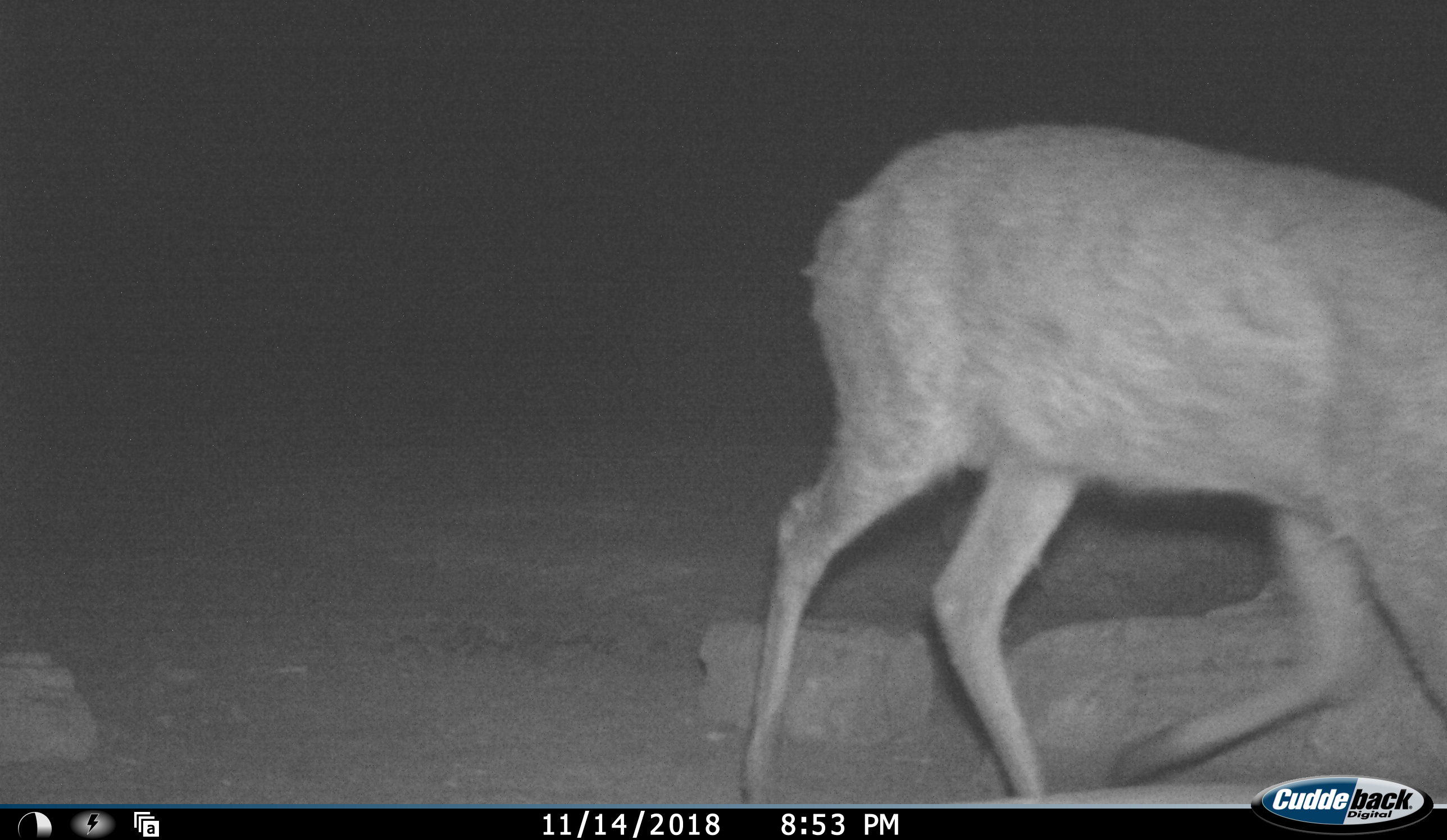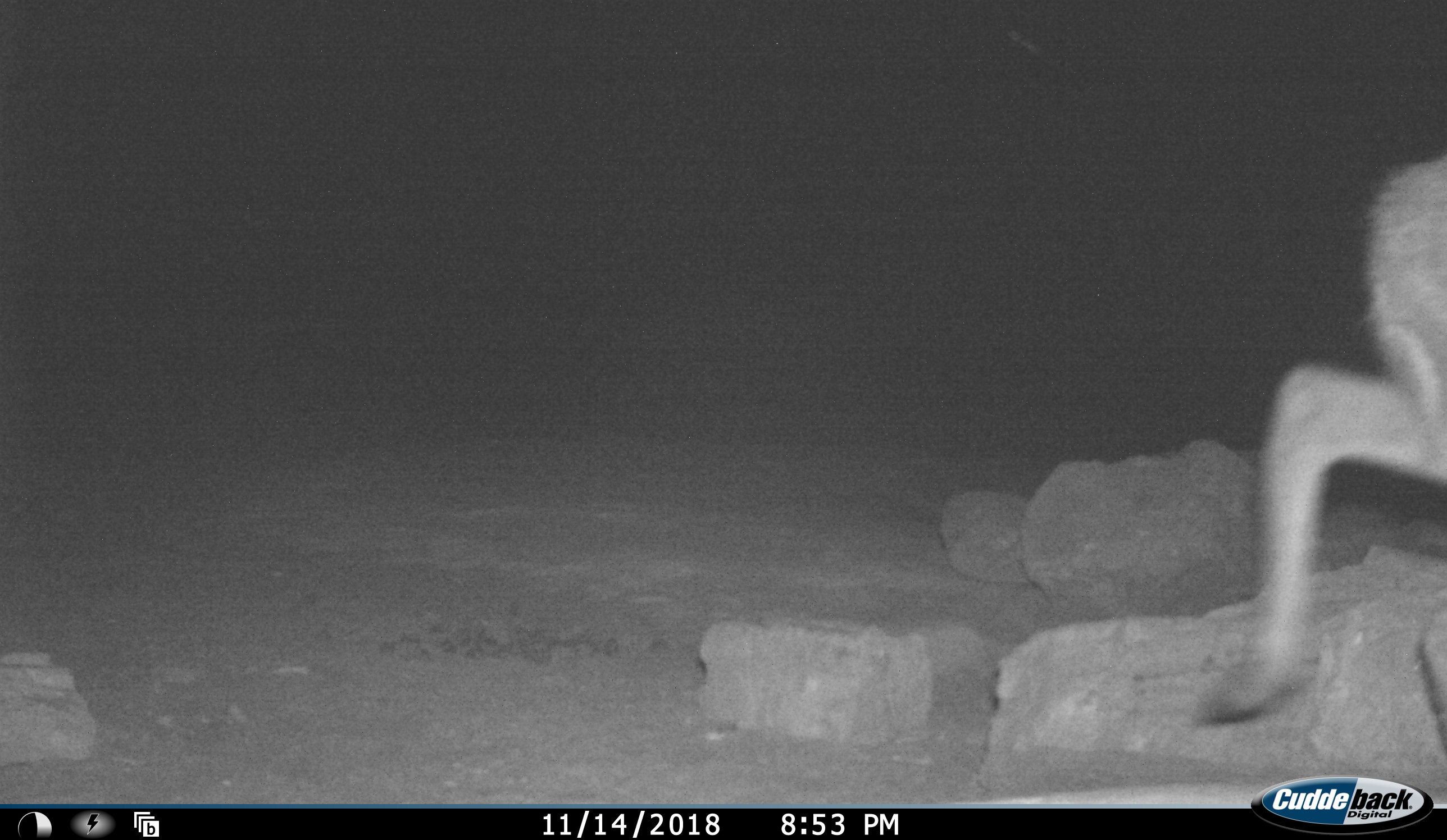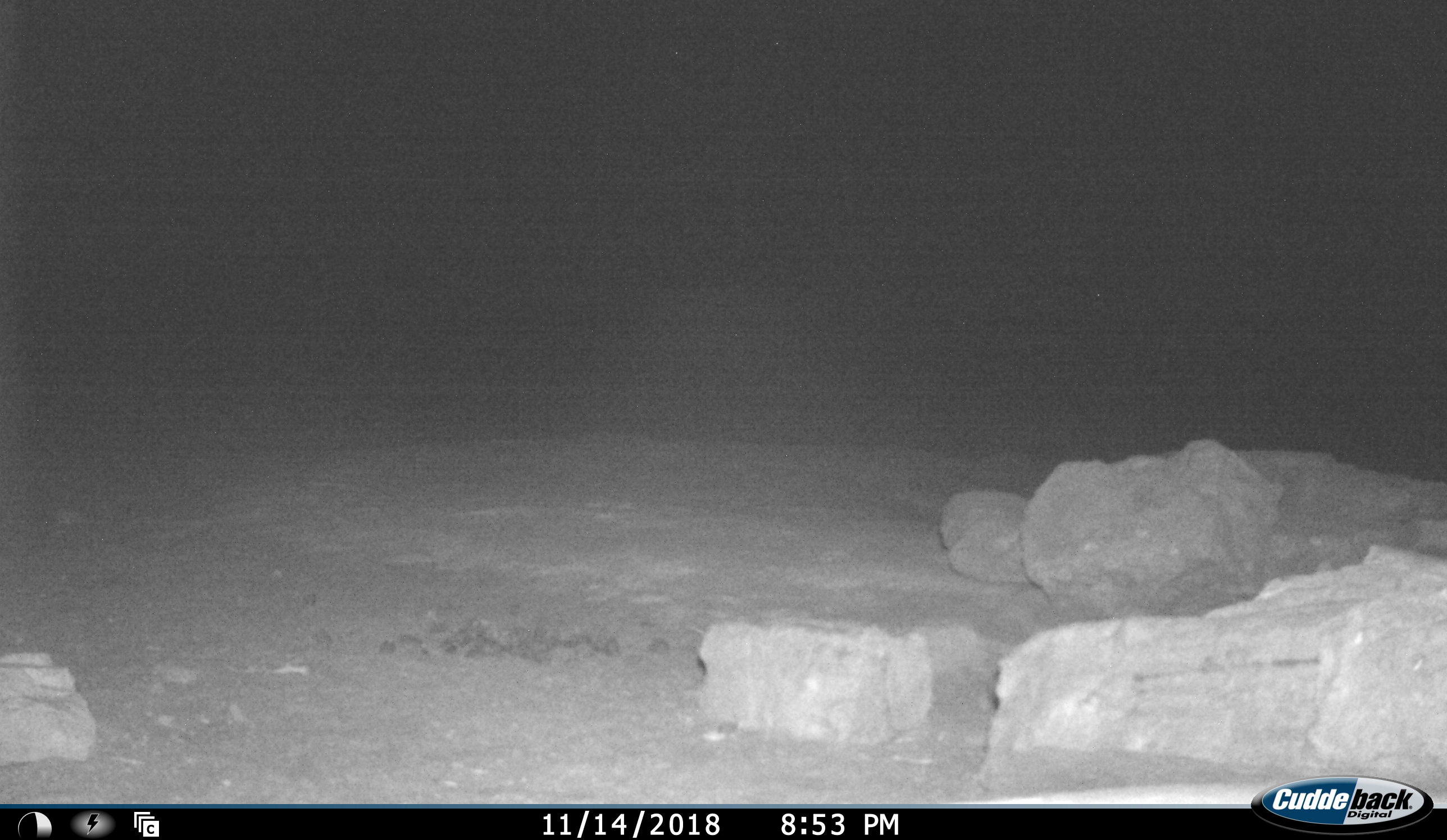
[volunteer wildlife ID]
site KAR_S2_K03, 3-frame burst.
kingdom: Animalia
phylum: Chordata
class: Mammalia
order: Artiodactyla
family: Bovidae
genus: Sylvicapra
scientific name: Sylvicapra grimmia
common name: common duiker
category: duikercommongrey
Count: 1.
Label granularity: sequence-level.